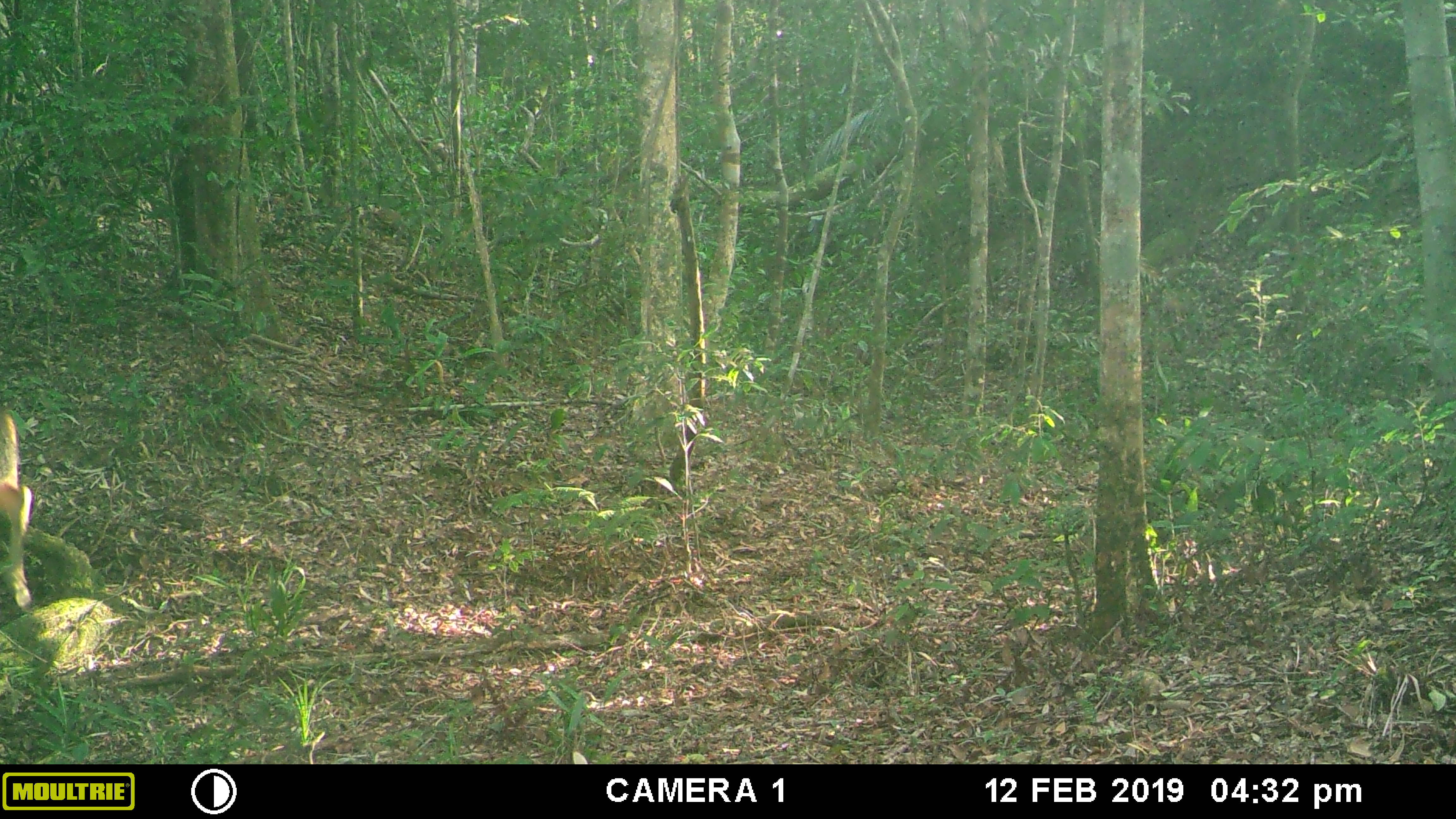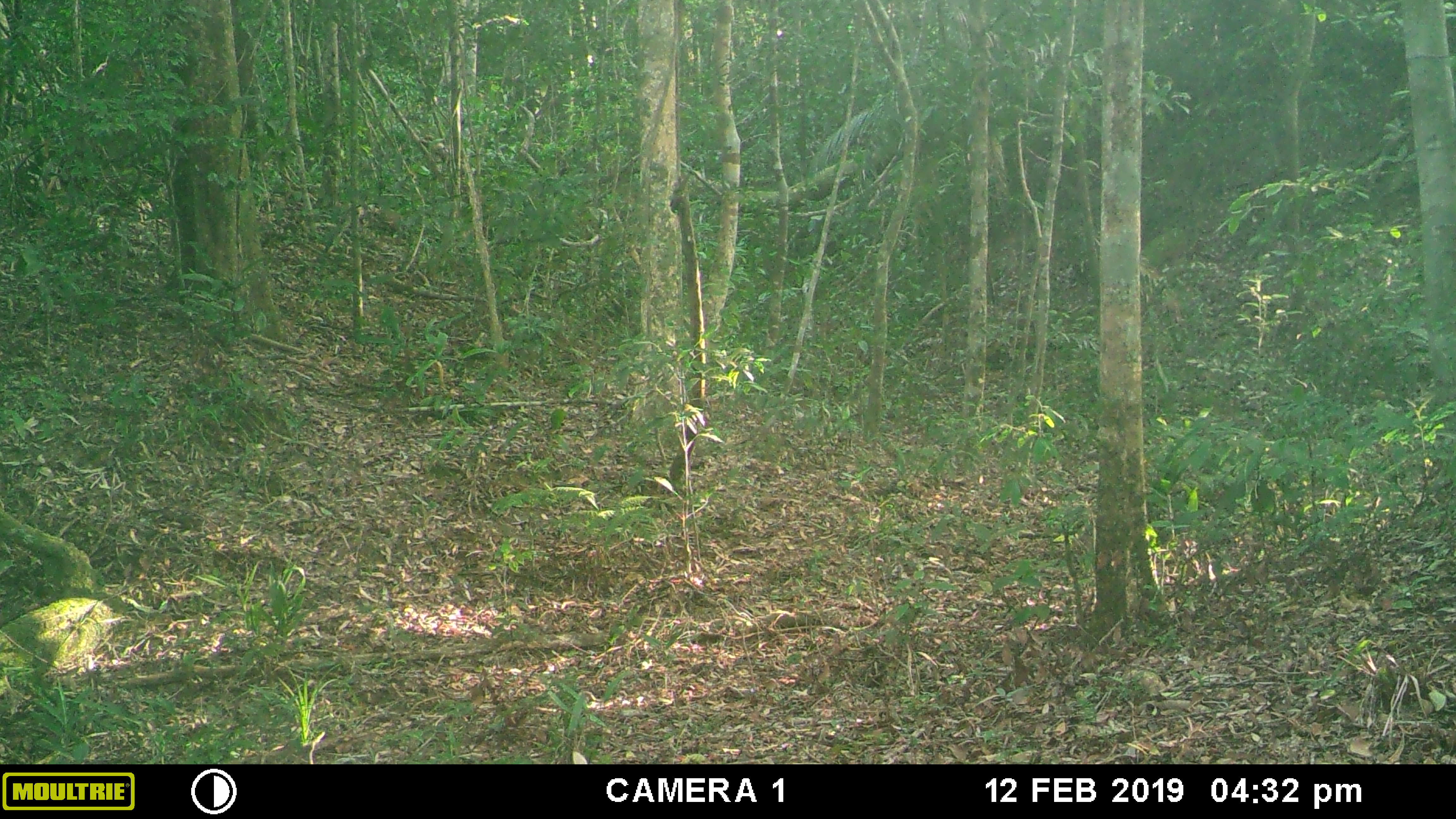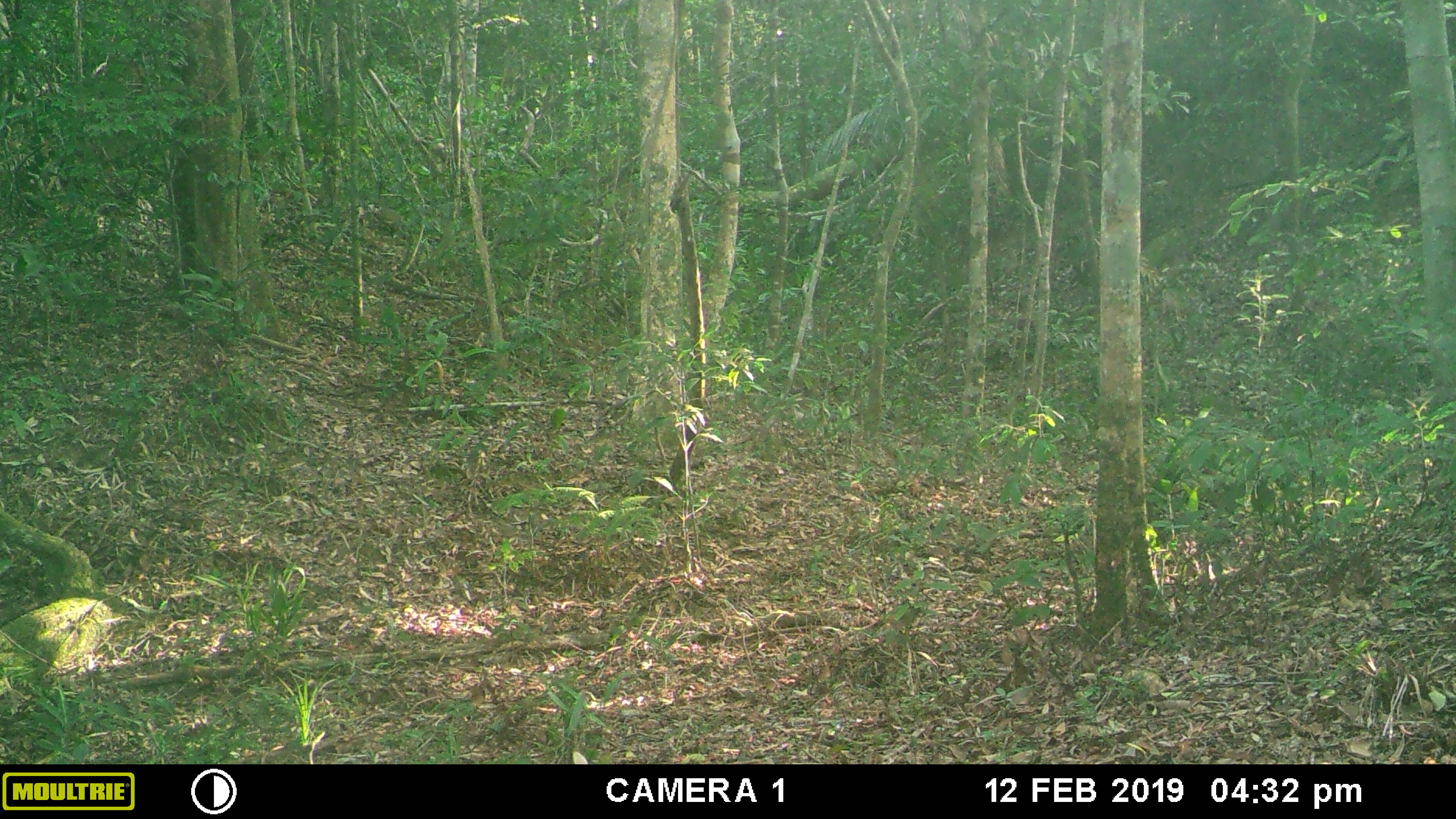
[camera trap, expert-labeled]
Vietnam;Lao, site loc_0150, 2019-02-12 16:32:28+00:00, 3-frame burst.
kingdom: Animalia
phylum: Chordata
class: Mammalia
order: Artiodactyla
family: Cervidae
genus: Rusa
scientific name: Rusa unicolor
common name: sambar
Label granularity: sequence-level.